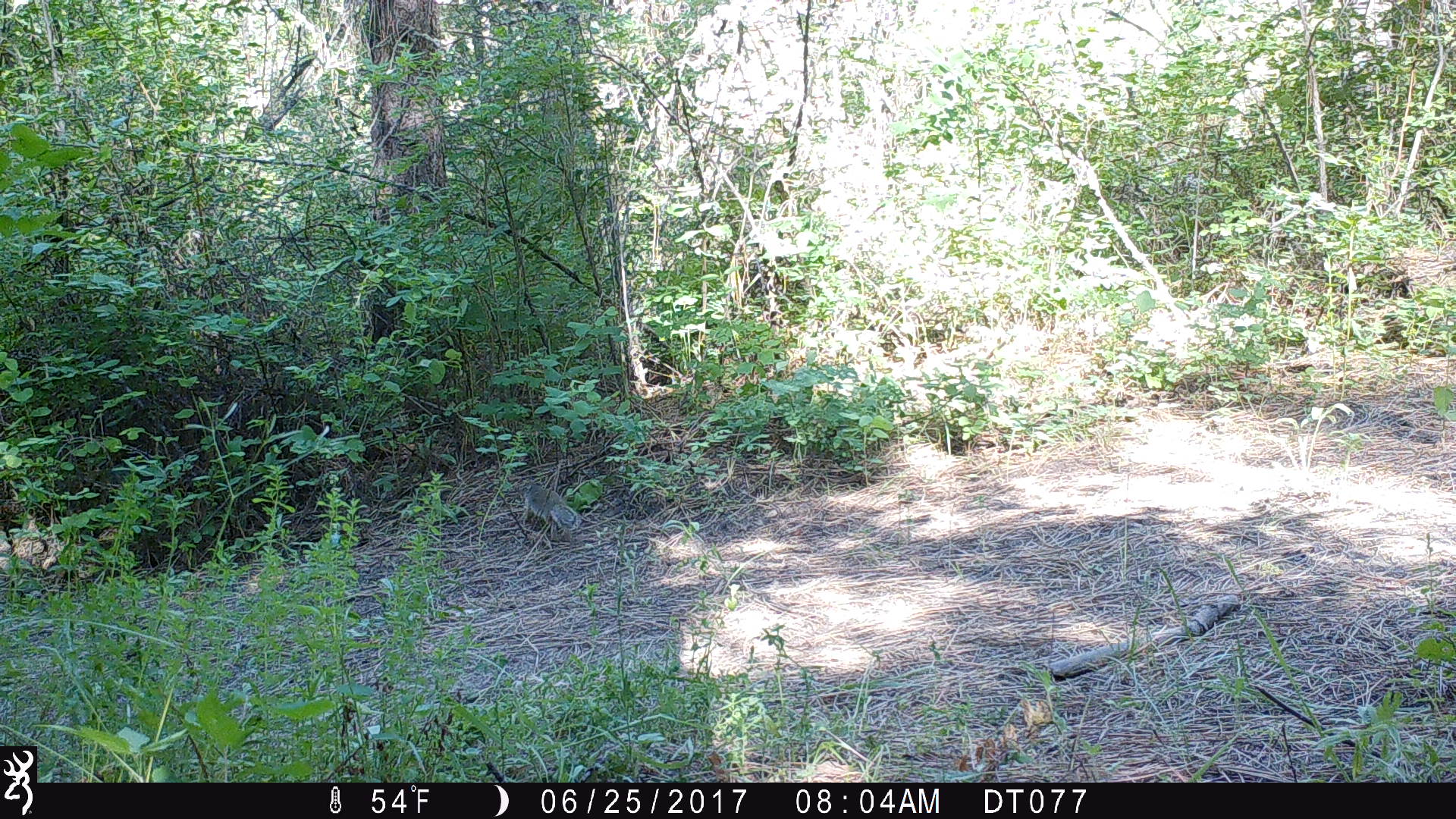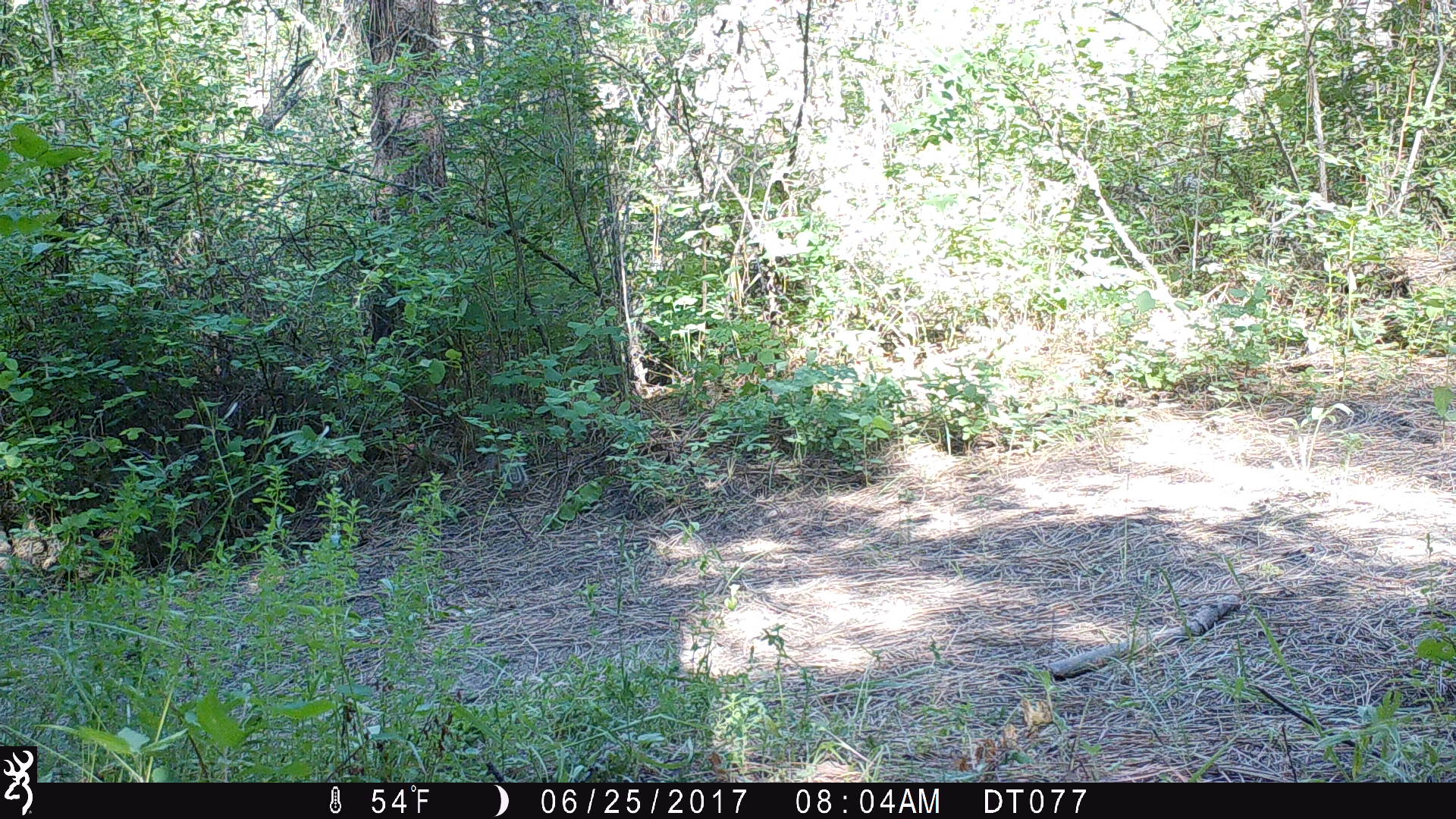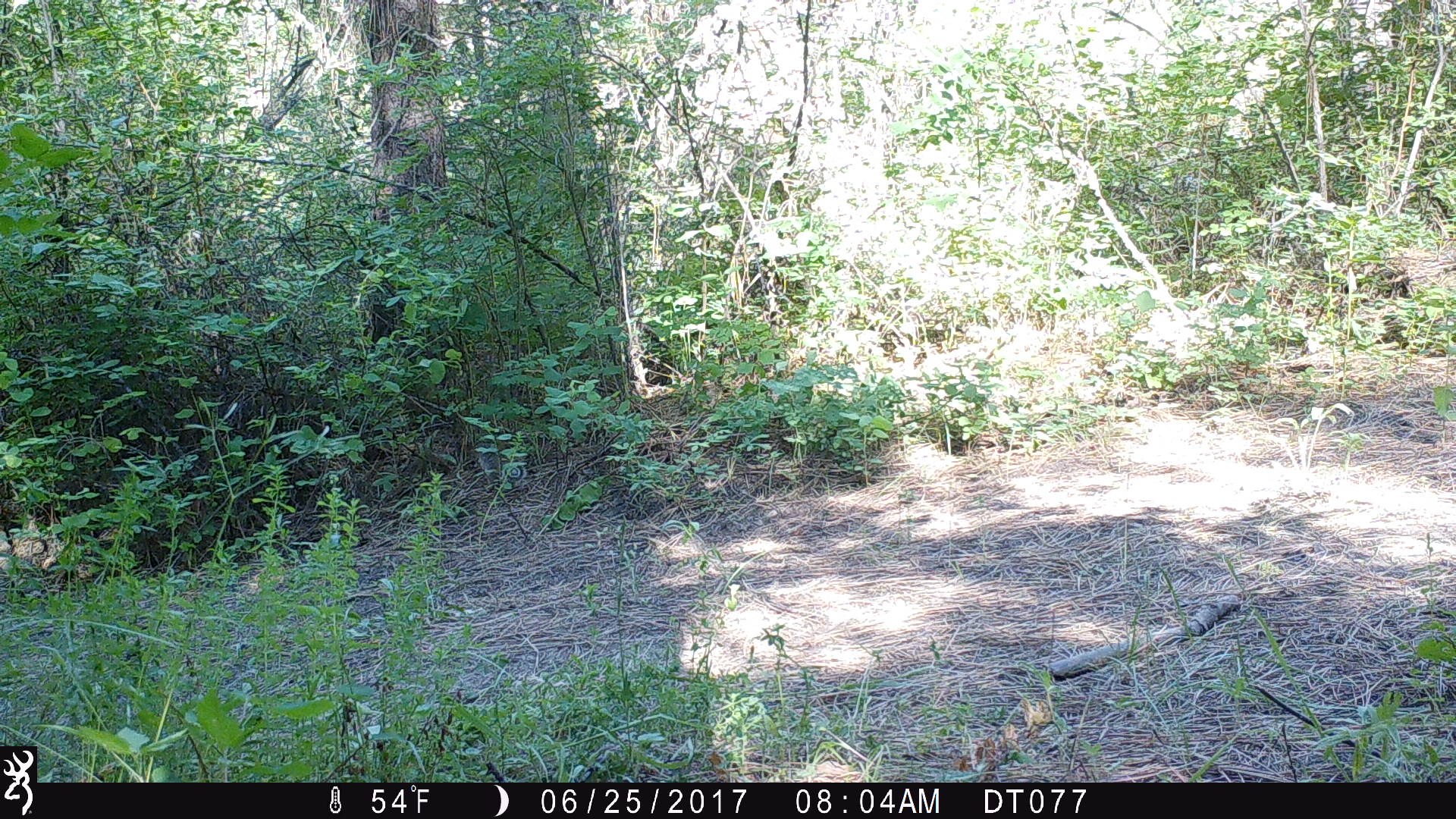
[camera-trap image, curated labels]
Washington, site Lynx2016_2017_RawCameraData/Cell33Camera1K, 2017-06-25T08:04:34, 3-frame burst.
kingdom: Animalia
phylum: Chordata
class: Mammalia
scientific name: Mammalia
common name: small mammal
Small mammal (Mammalia). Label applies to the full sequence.